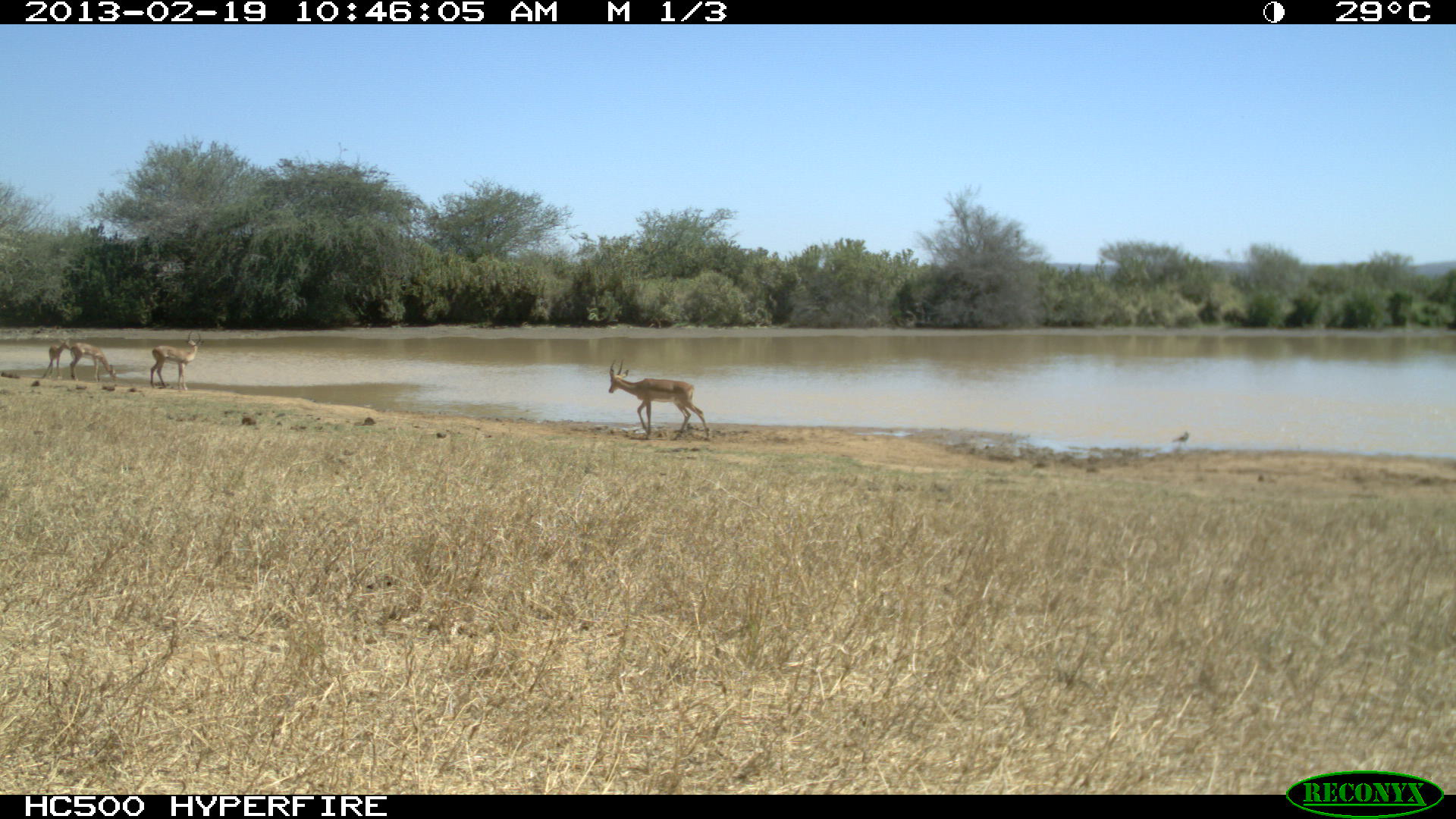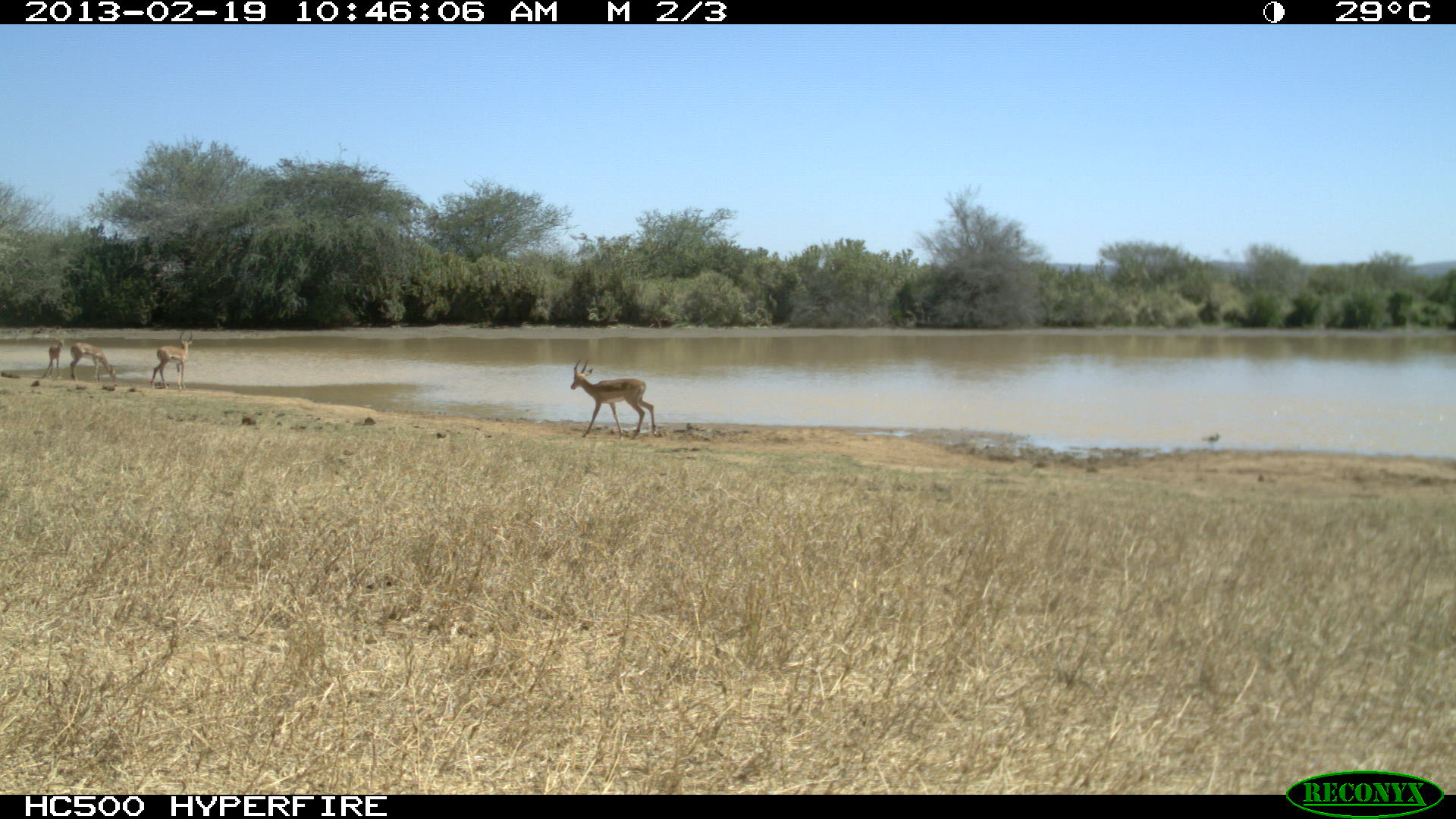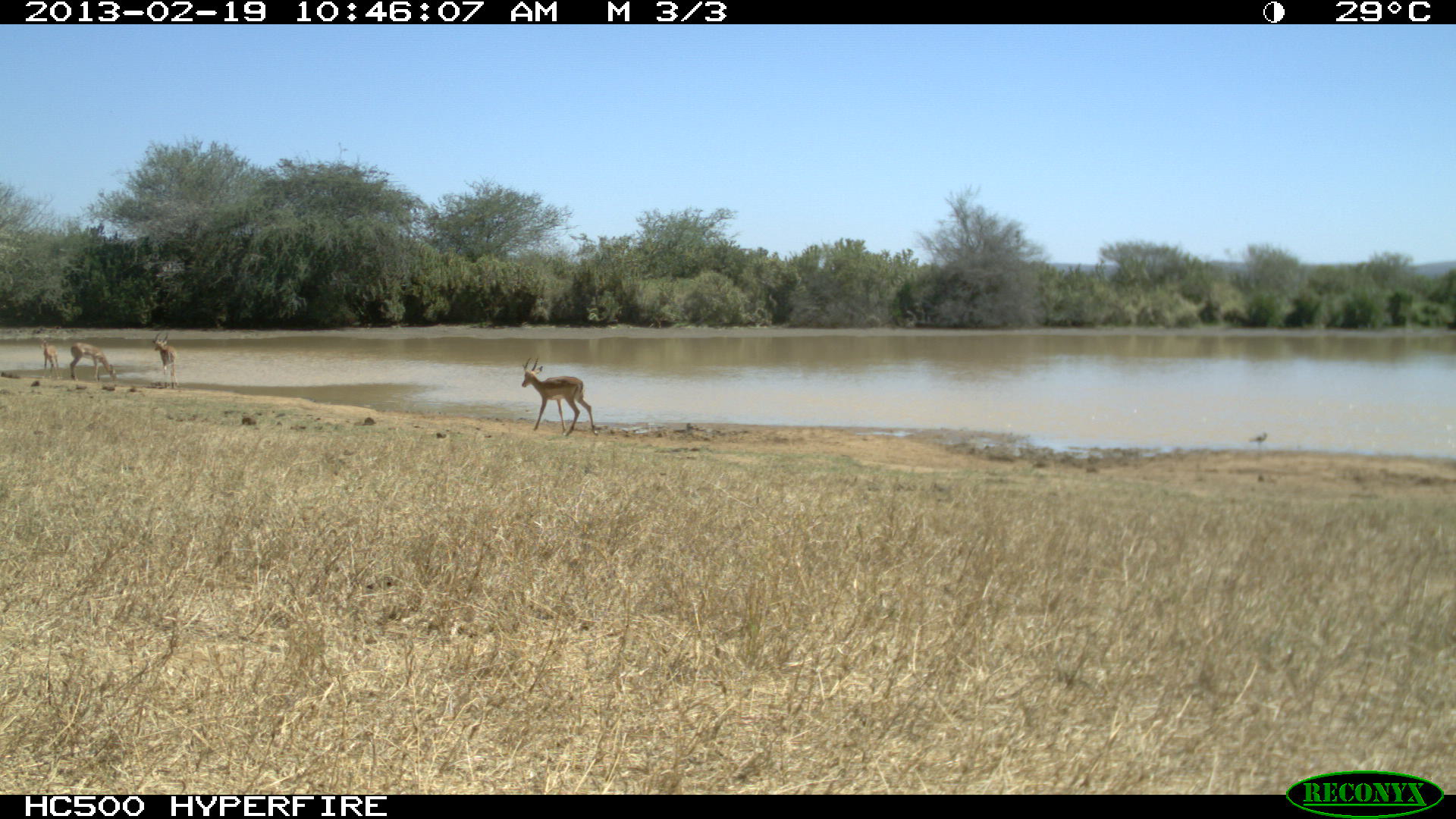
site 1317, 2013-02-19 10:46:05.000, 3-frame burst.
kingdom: Animalia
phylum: Chordata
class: Mammalia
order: Artiodactyla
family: Bovidae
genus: Aepyceros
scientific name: Aepyceros melampus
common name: impala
Aepyceros melampus (impala), count 4.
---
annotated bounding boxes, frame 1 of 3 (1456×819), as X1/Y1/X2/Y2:
aepyceros melampus: 608/358/711/442; 150/331/202/389; 70/342/118/382; 40/339/71/380; 1171/429/1189/447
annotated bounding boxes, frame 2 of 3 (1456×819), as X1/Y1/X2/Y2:
aepyceros melampus: 571/357/656/438; 150/328/191/387; 68/342/117/381; 40/336/61/378; 1201/429/1223/448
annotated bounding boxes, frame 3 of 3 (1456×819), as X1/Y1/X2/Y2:
aepyceros melampus: 520/356/598/437; 71/342/116/382; 152/331/179/388; 39/338/60/376; 1247/432/1268/451